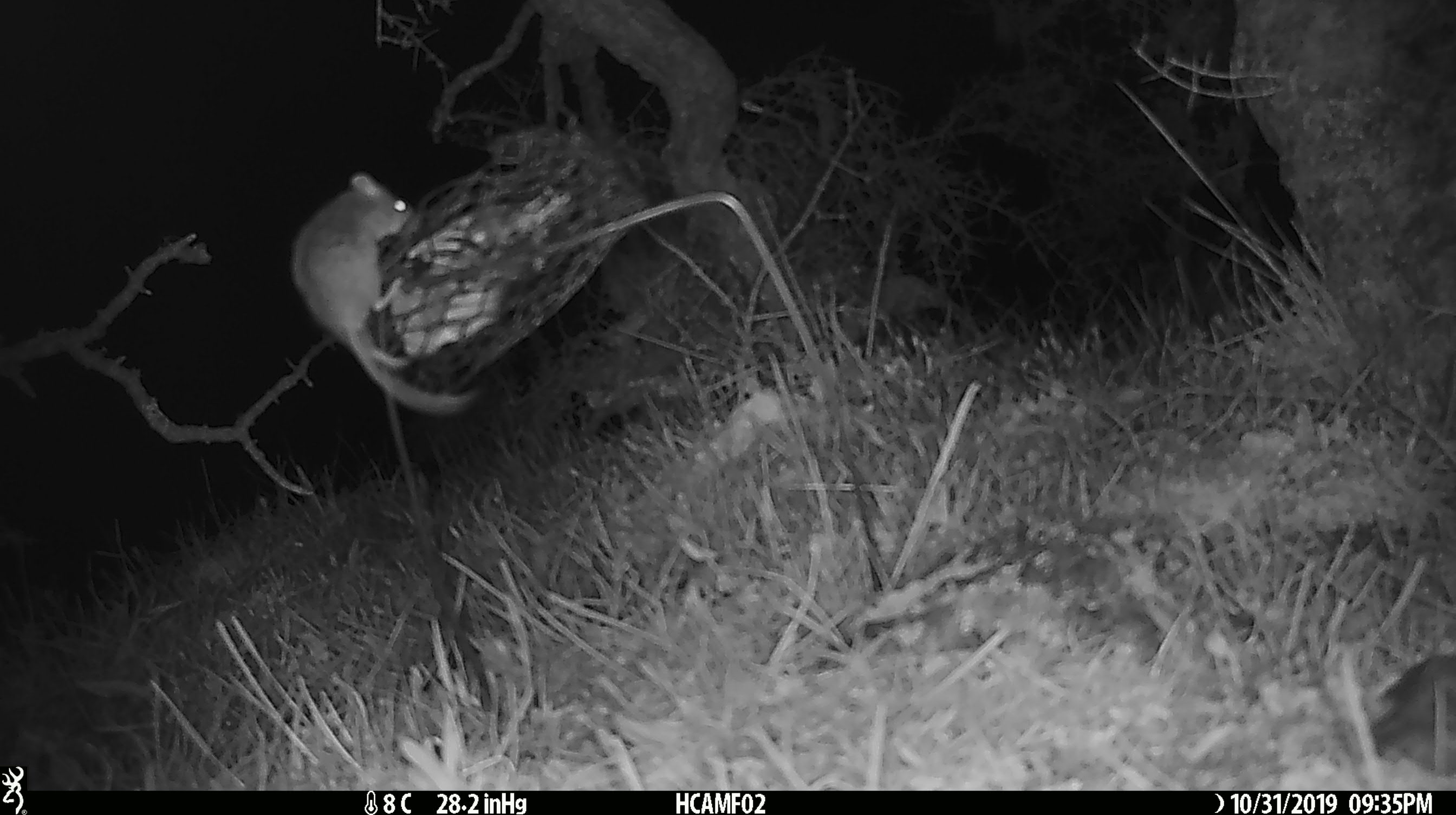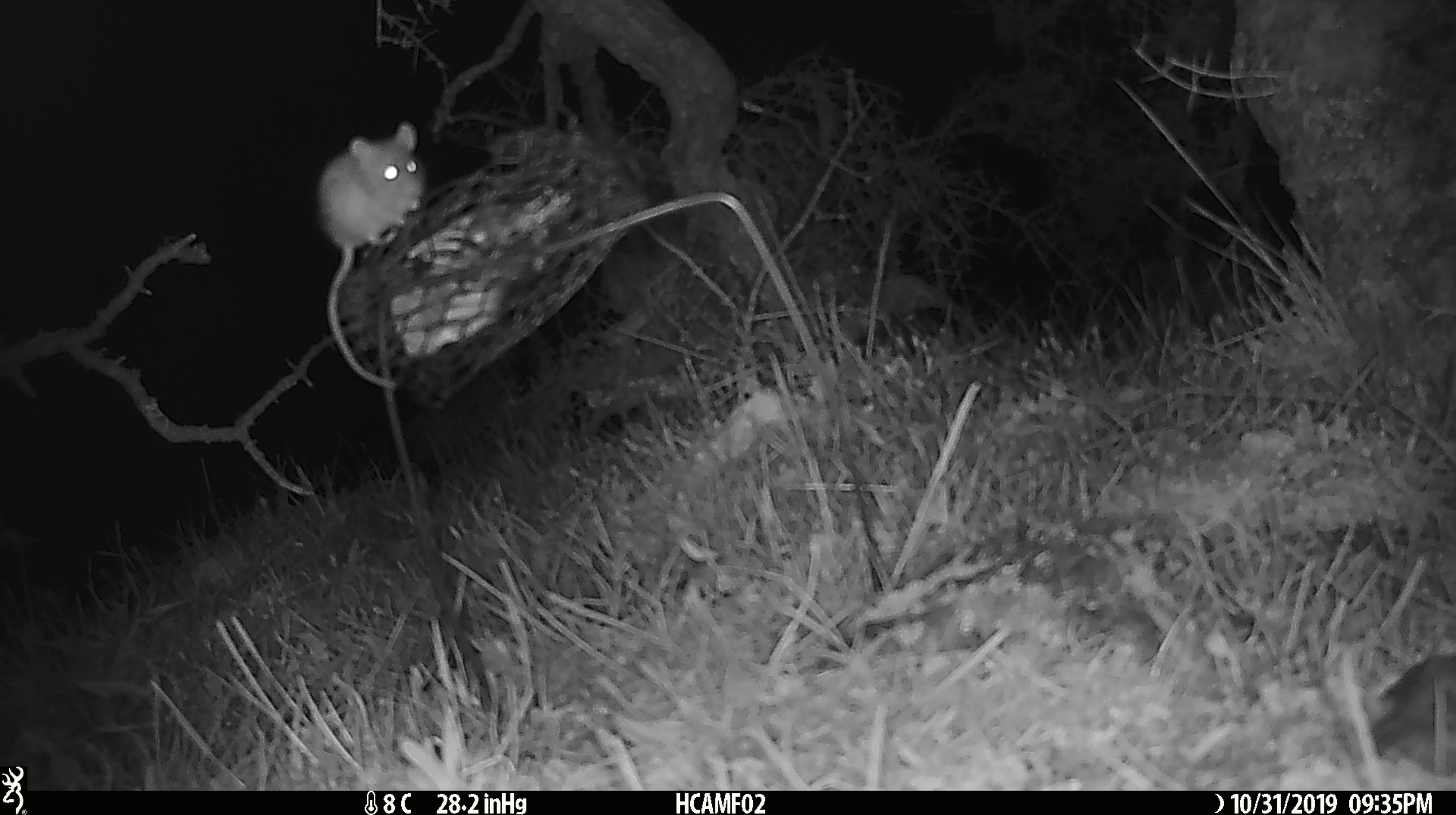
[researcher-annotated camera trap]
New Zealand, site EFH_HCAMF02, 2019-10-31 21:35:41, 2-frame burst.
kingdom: Animalia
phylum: Chordata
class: Mammalia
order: Rodentia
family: Muridae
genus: Mus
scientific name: Mus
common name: mouse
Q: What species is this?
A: Mouse (Mus).